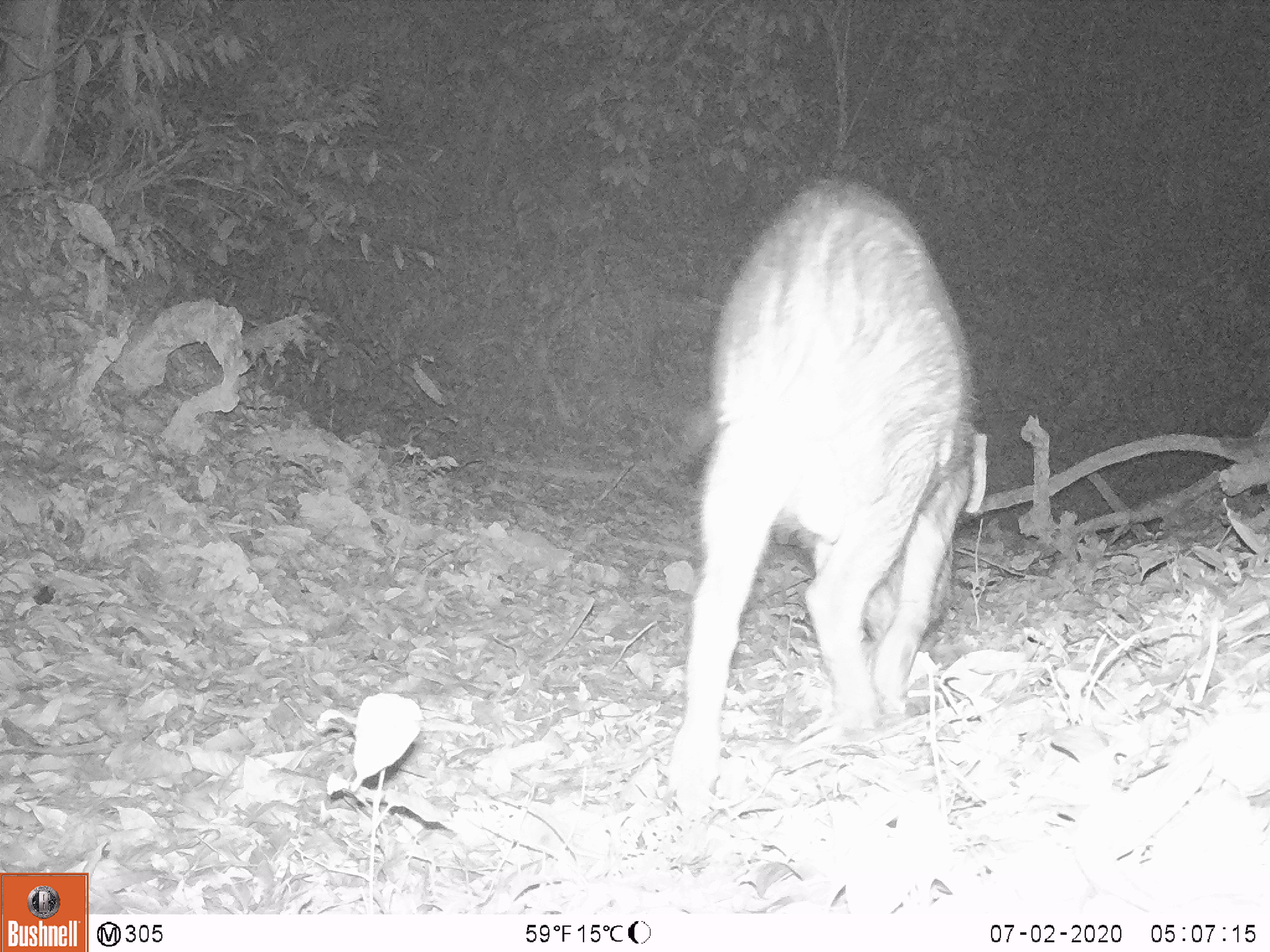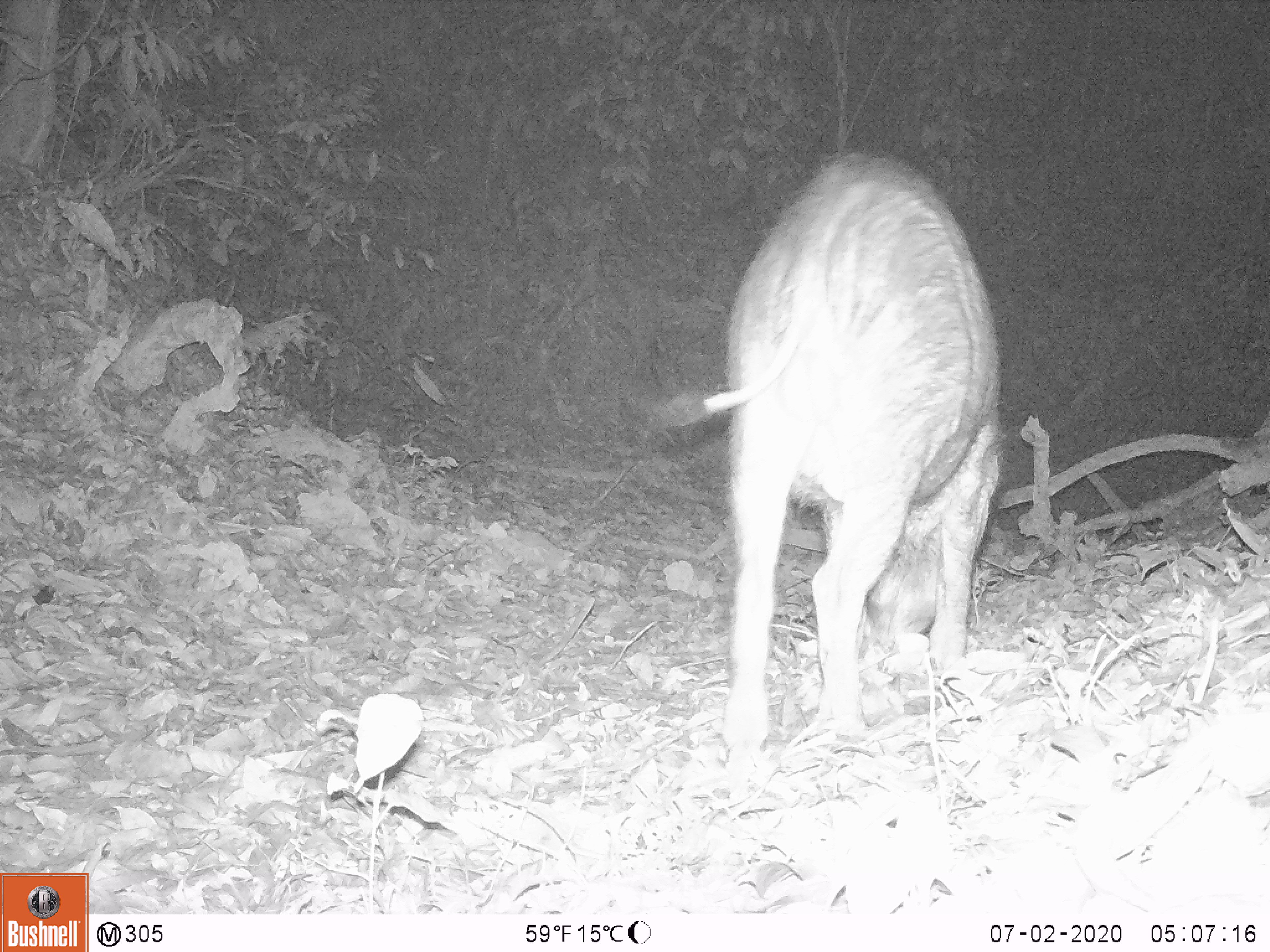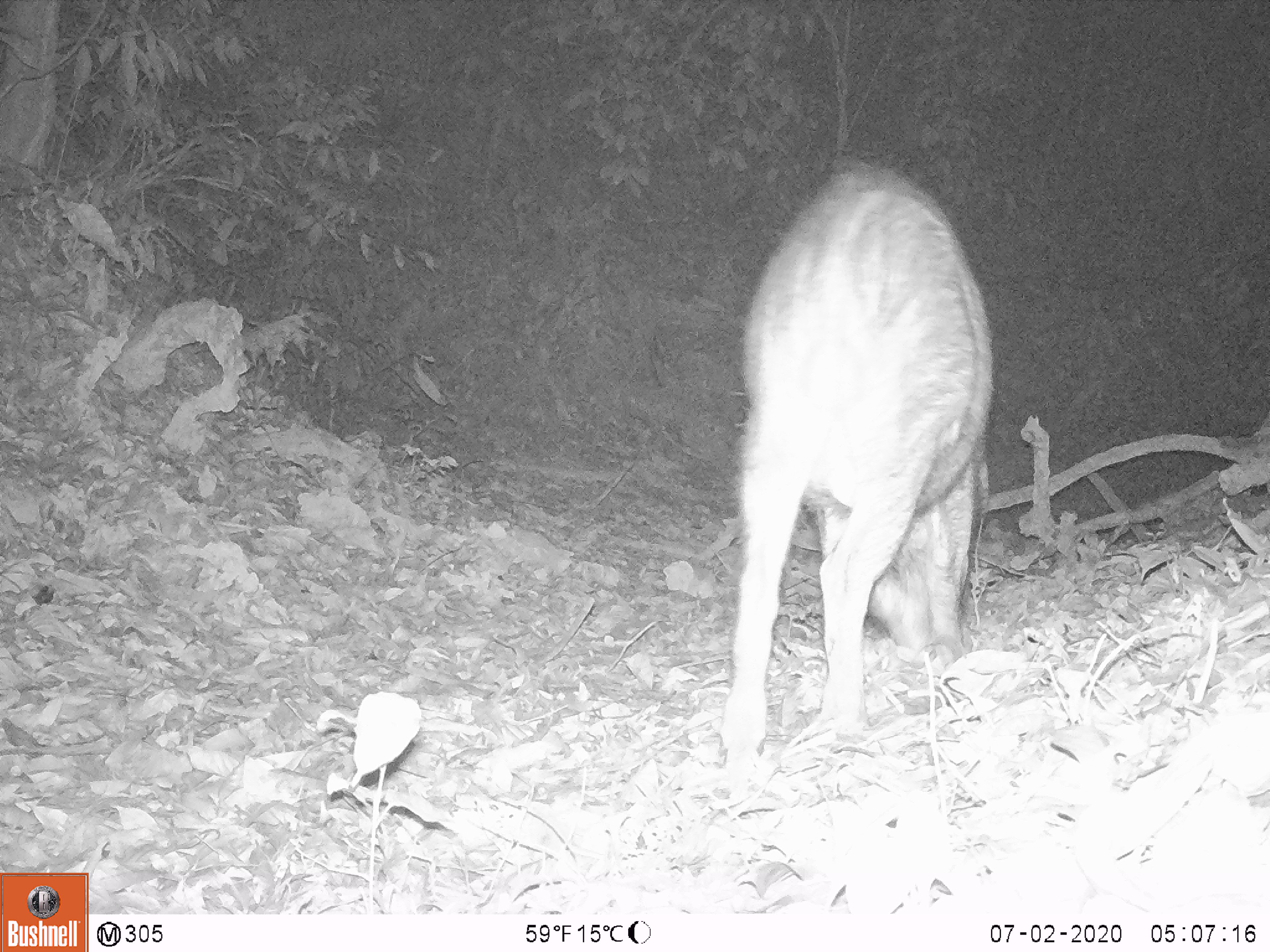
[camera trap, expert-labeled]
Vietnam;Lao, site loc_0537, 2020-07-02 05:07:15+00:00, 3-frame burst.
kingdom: Animalia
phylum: Chordata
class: Mammalia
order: Artiodactyla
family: Suidae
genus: Sus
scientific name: Sus scrofa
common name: eurasian wild pig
Eurasian wild pig (Sus scrofa). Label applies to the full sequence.